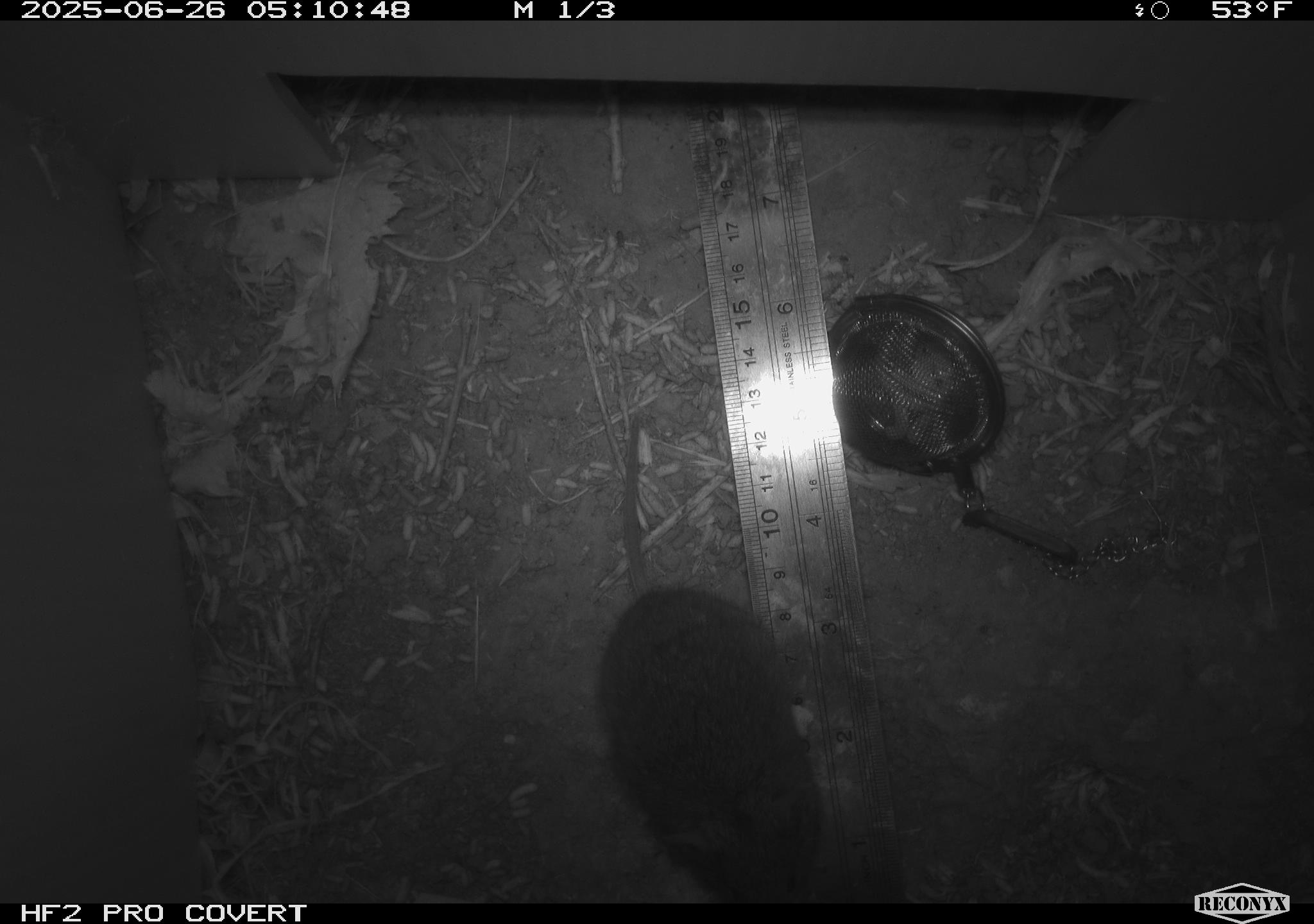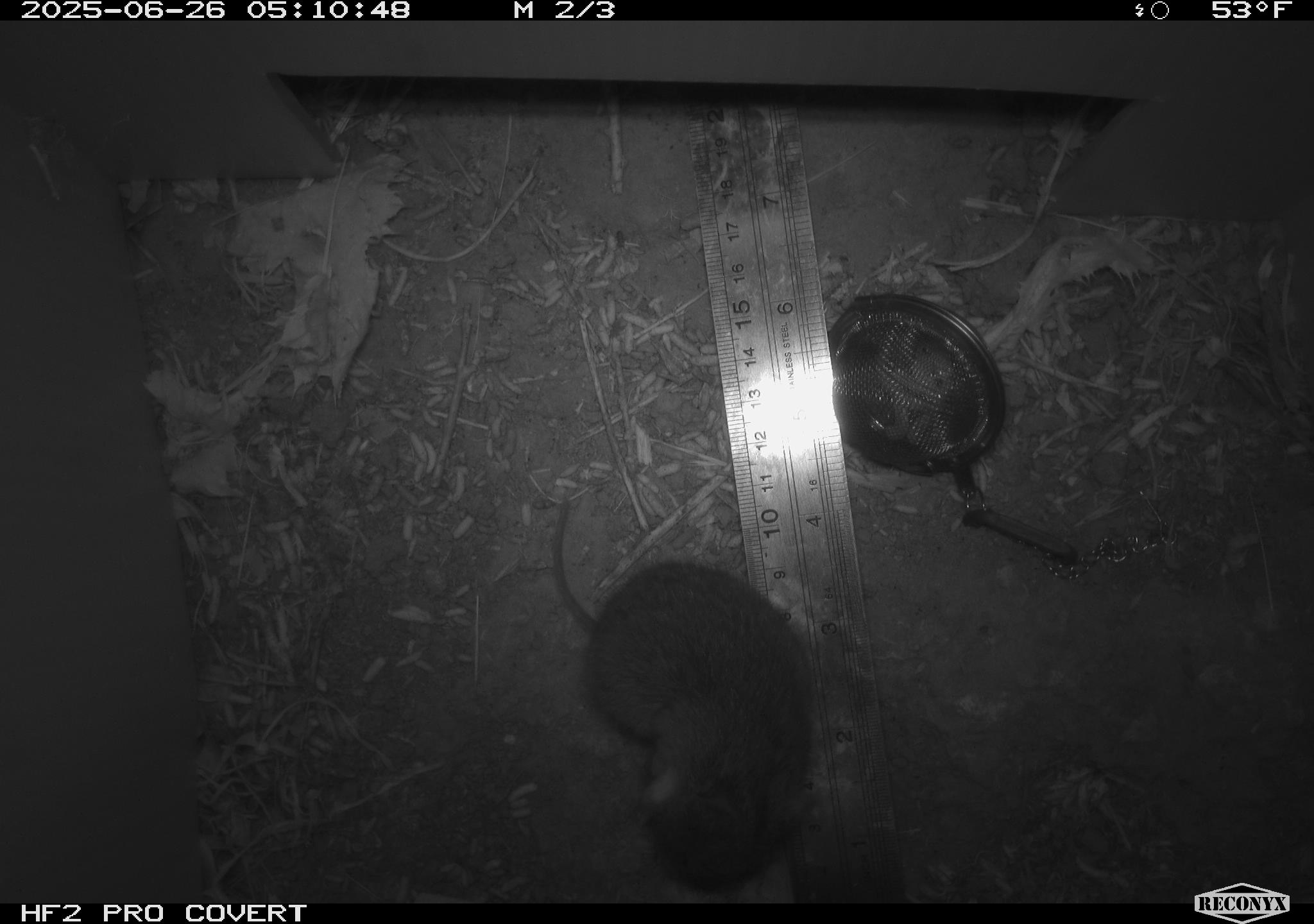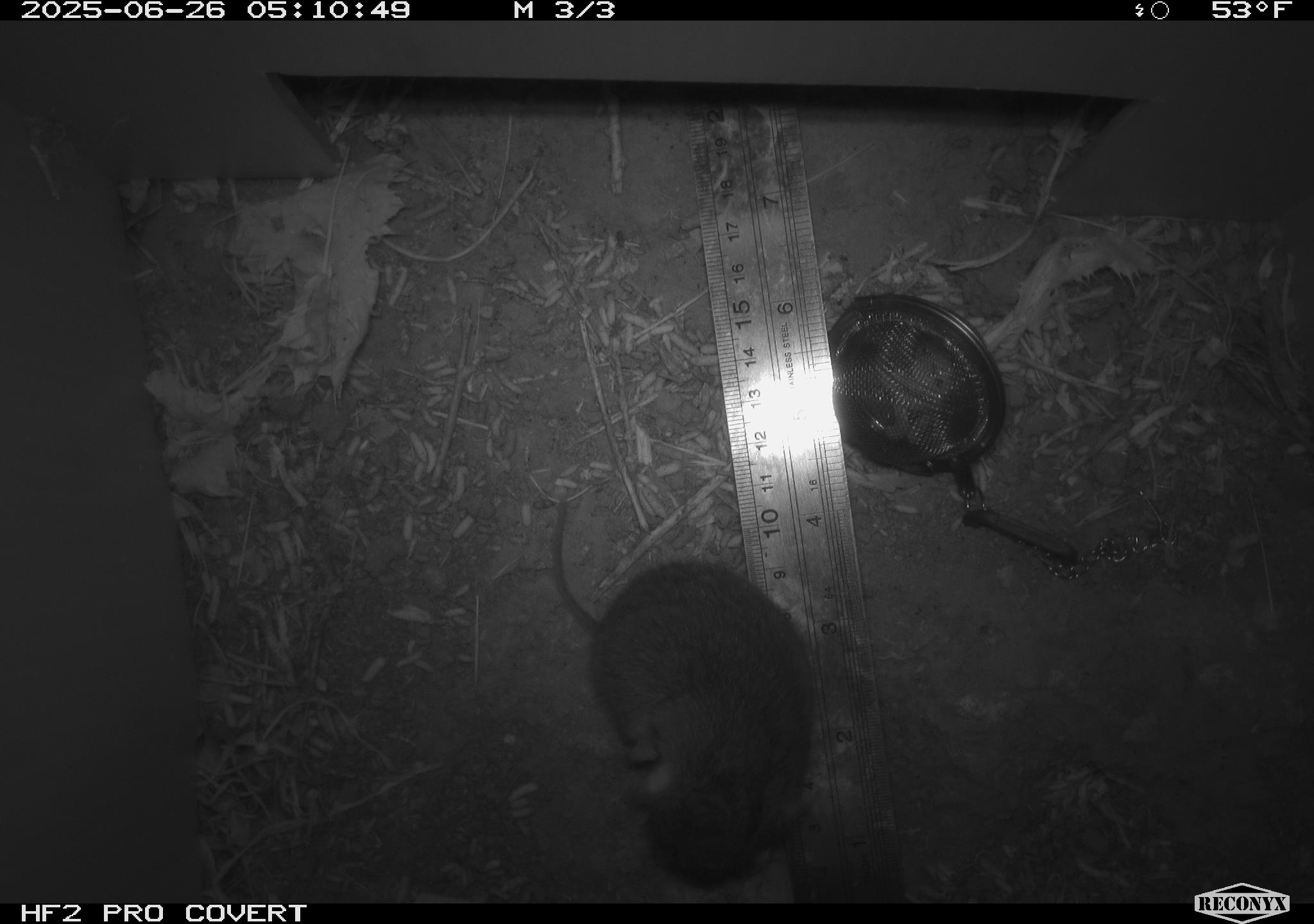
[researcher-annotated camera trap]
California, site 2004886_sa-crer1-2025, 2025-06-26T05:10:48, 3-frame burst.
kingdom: Animalia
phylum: Chordata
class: Mammalia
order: Rodentia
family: Cricetidae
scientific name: Arvicolinae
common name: voles, lemmings, and muskrats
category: arvicolinae subfamily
Arvicolinae subfamily (voles, lemmings, and muskrats) (Arvicolinae).